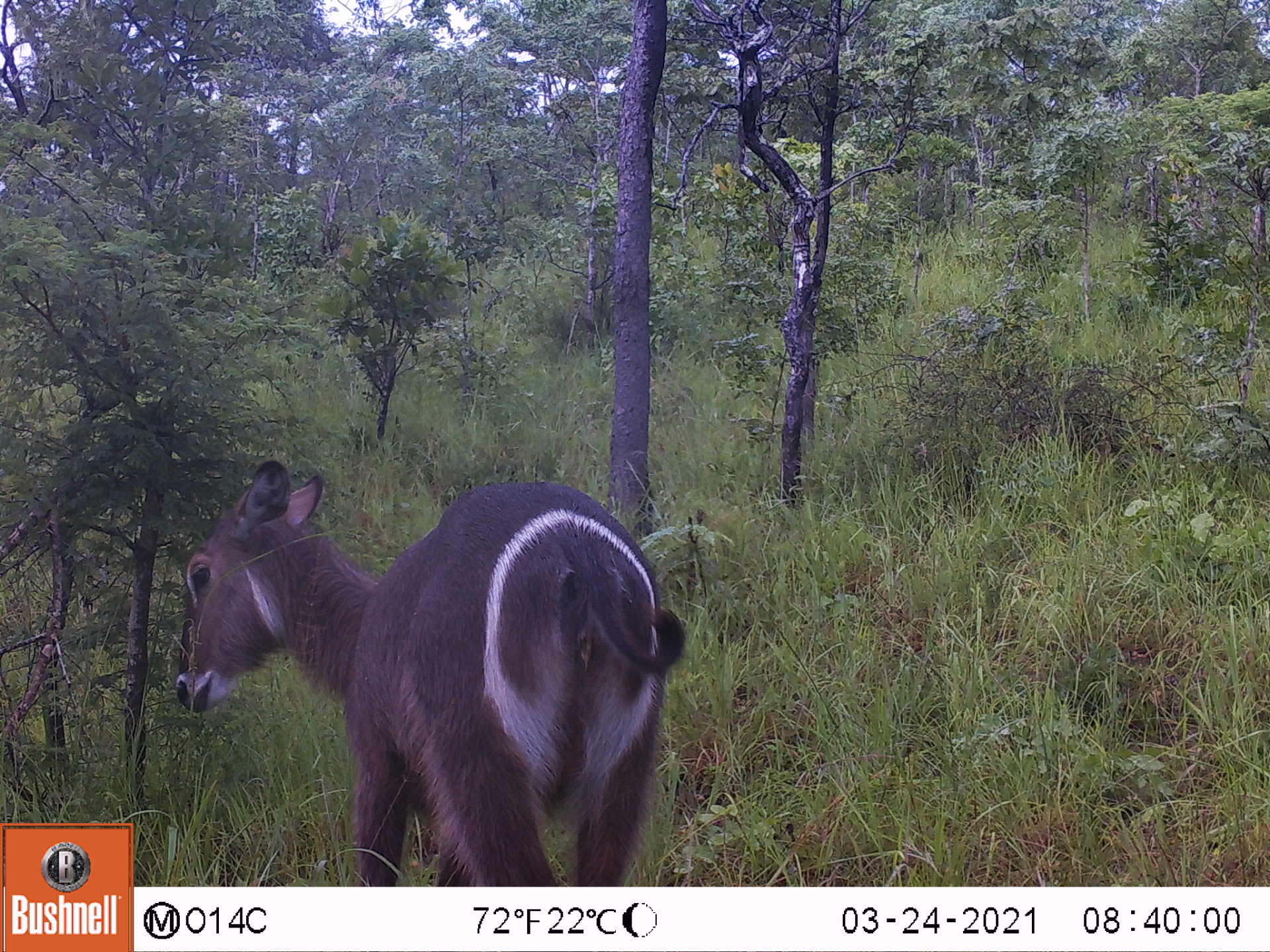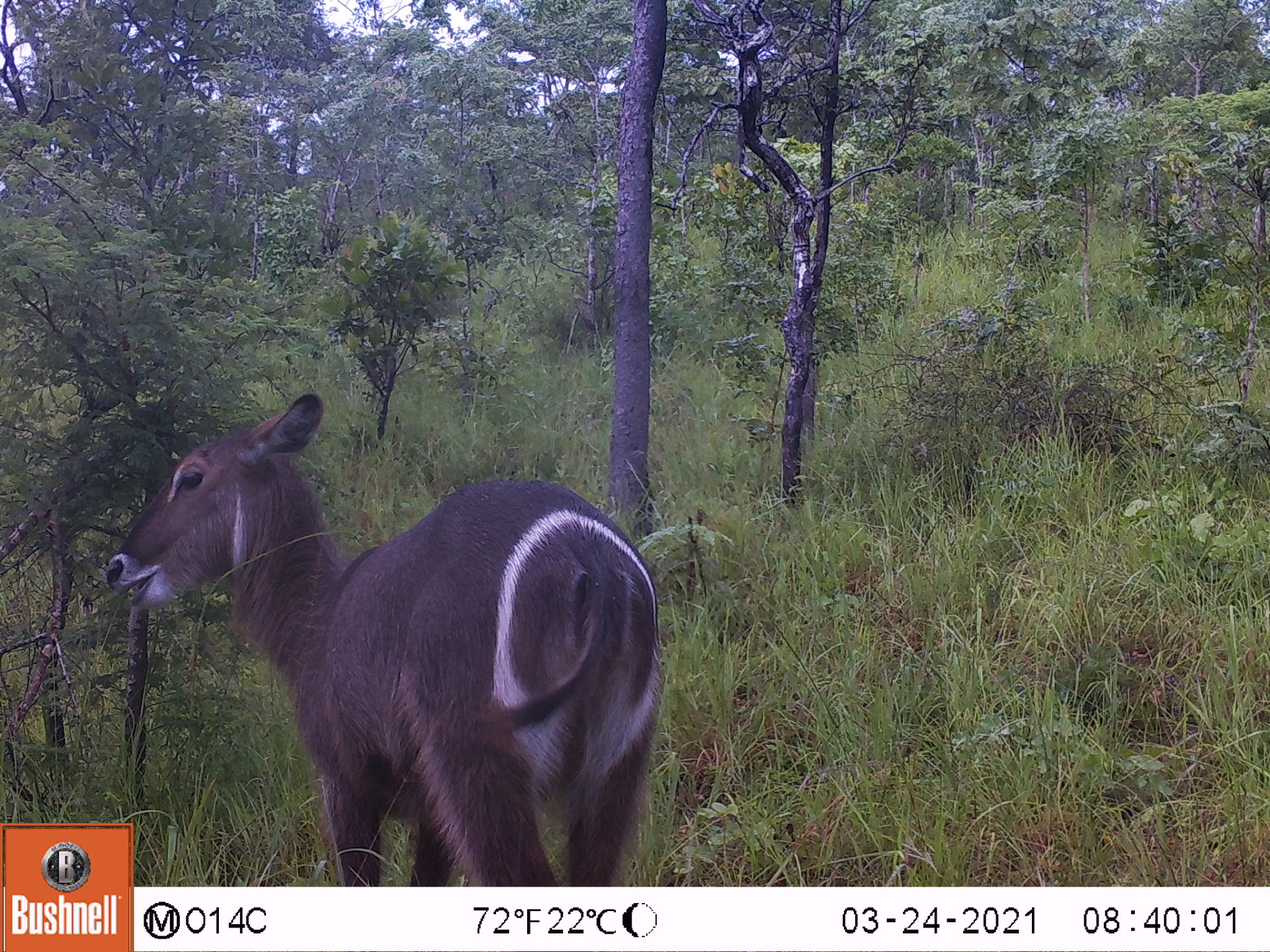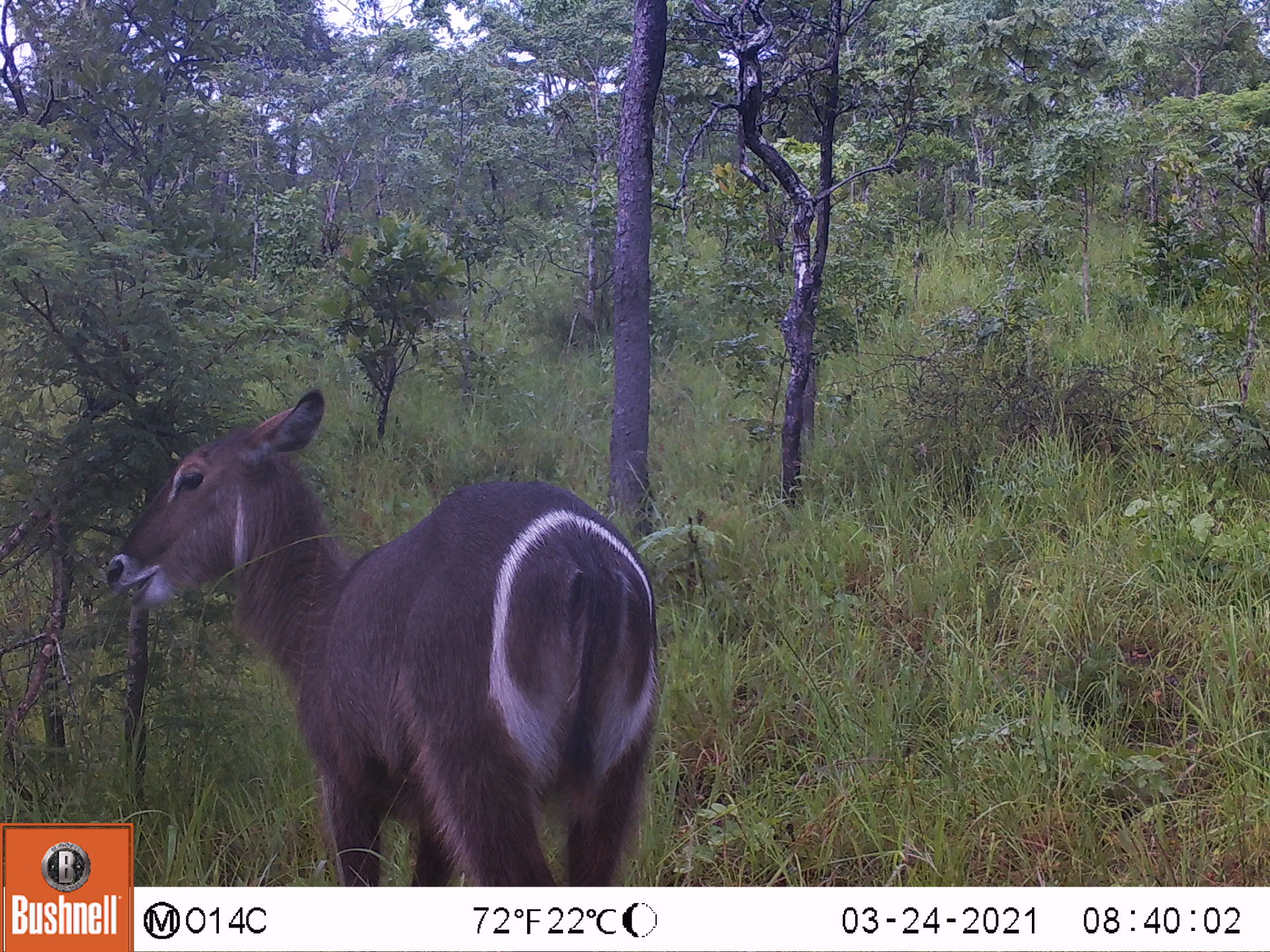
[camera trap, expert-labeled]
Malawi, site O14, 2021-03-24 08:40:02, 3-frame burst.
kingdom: Animalia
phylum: Chordata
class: Mammalia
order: Artiodactyla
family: Bovidae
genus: Kobus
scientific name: Kobus ellipsiprymnus ellipsiprymnus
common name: common waterbuck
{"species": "common waterbuck (Kobus ellipsiprymnus ellipsiprymnus)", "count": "1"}